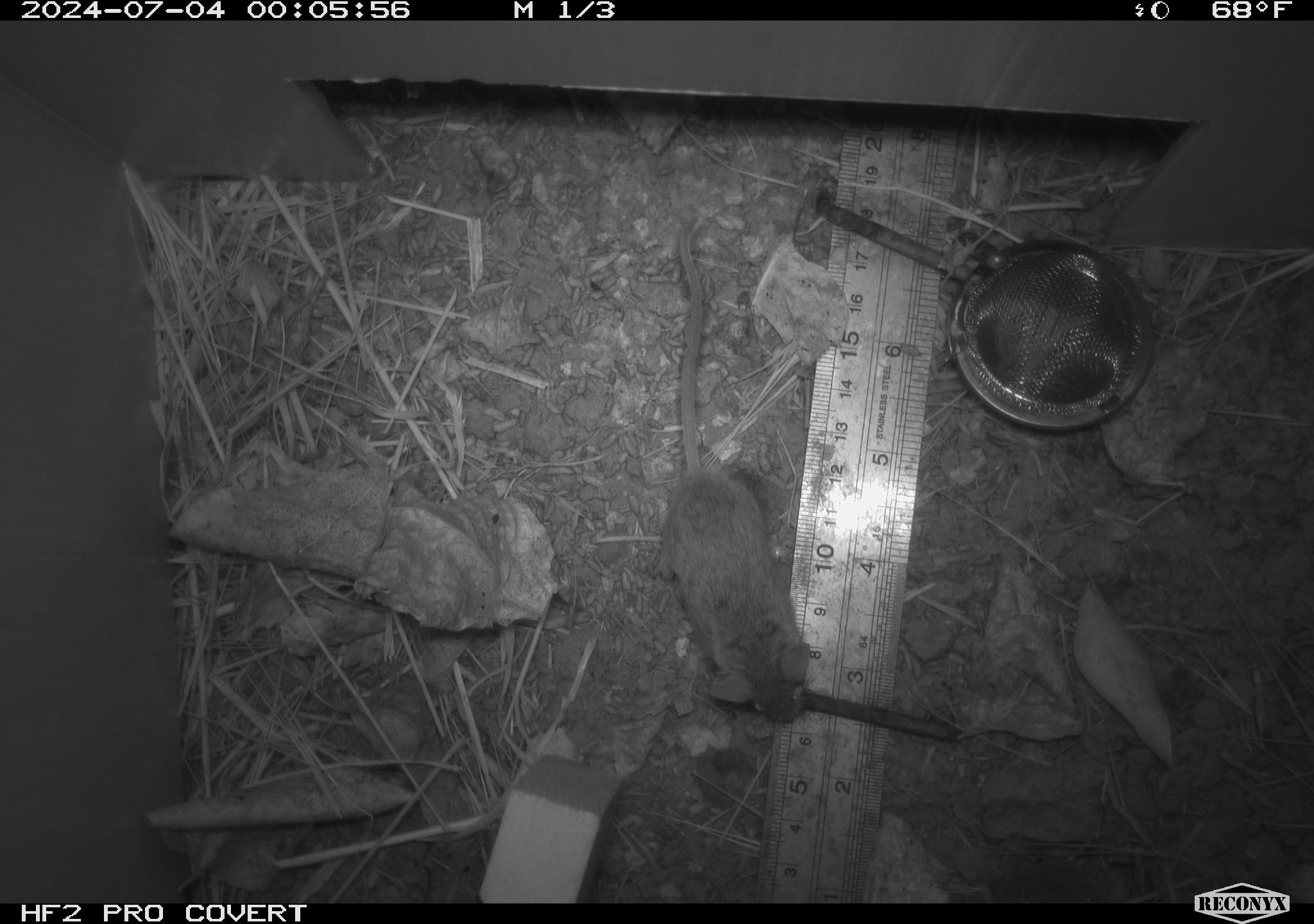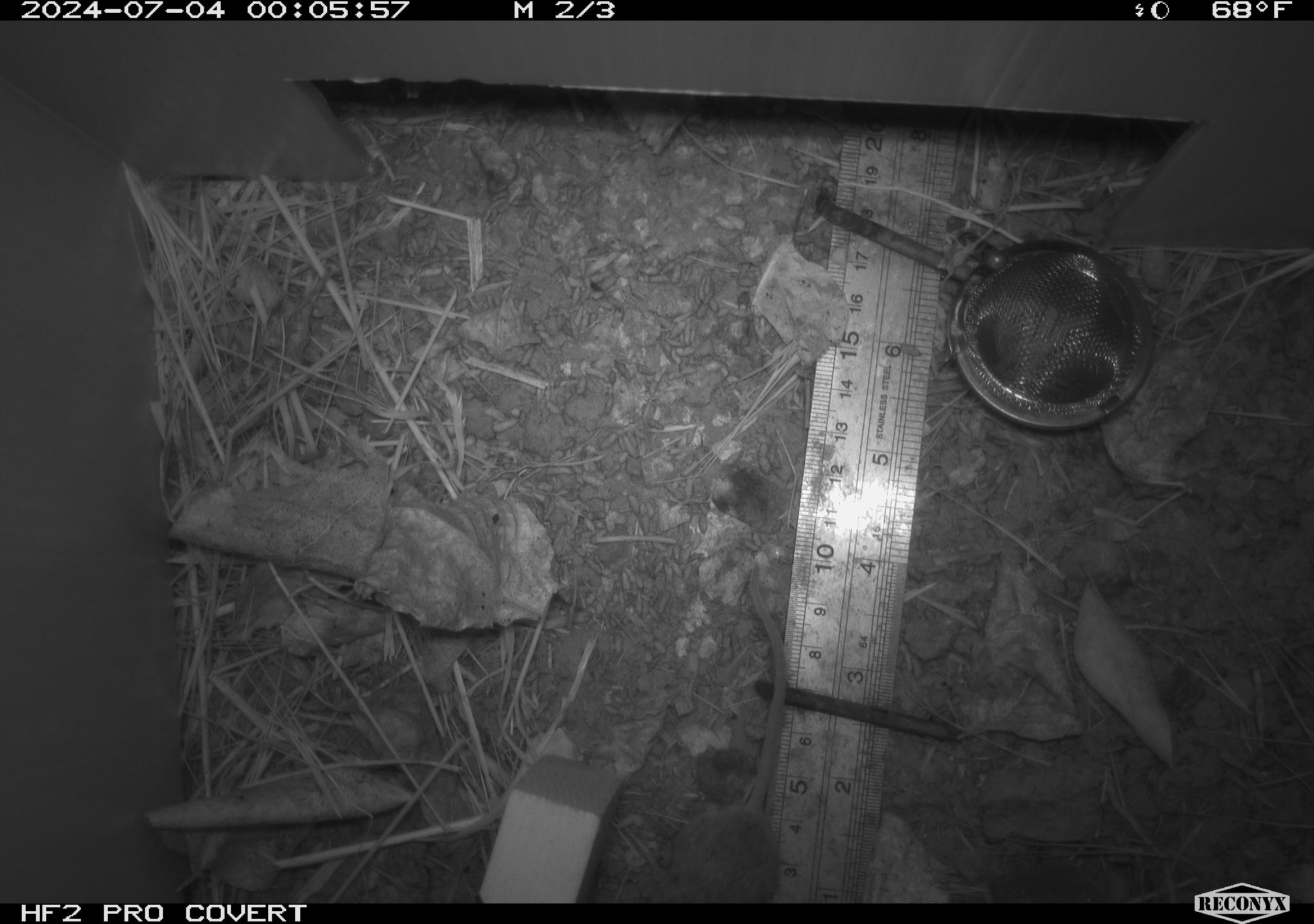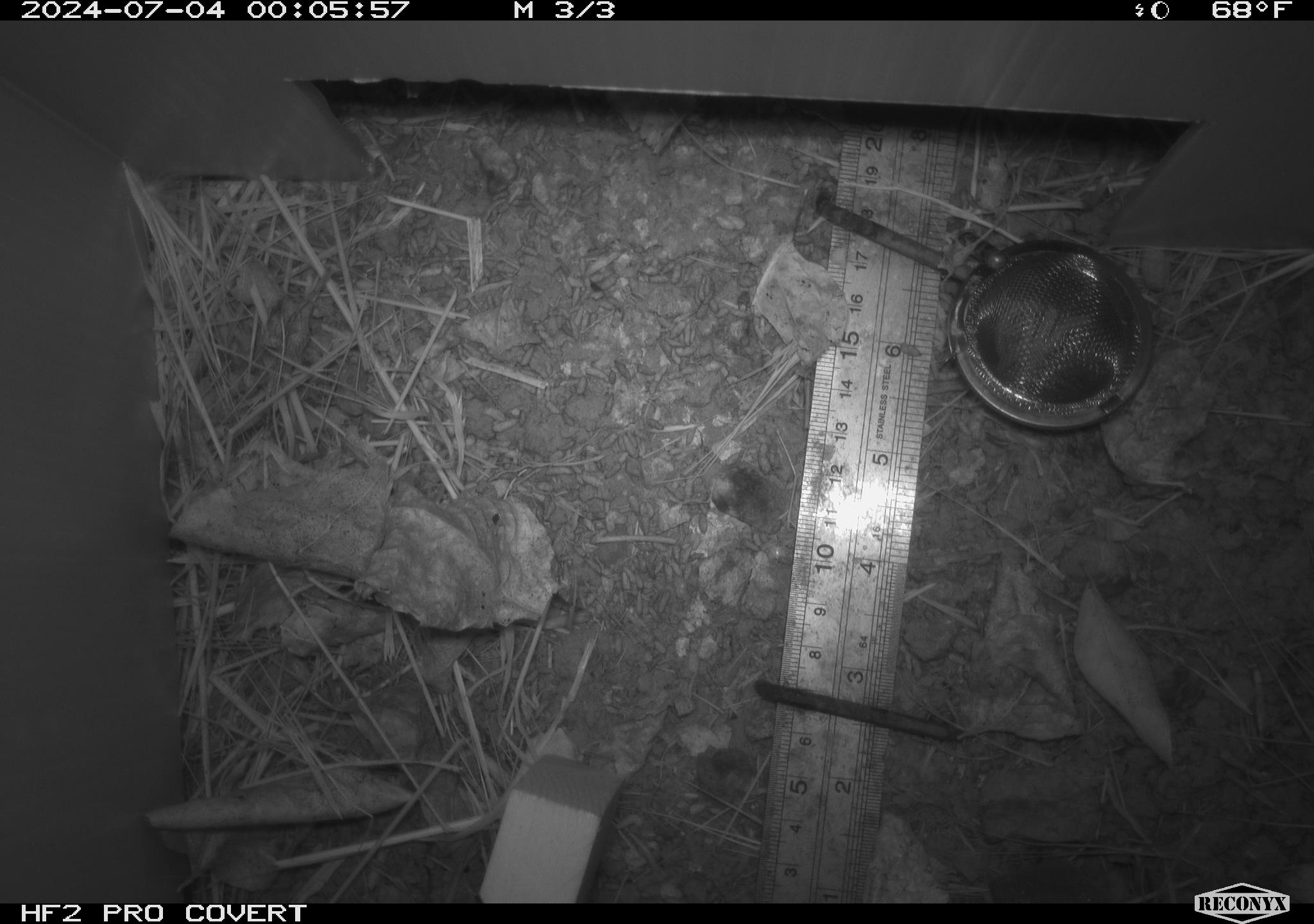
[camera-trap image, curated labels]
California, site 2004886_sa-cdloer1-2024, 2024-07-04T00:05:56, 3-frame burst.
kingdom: Animalia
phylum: Chordata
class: Mammalia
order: Rodentia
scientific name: Rodentia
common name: mouse species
Mouse species (Rodentia).